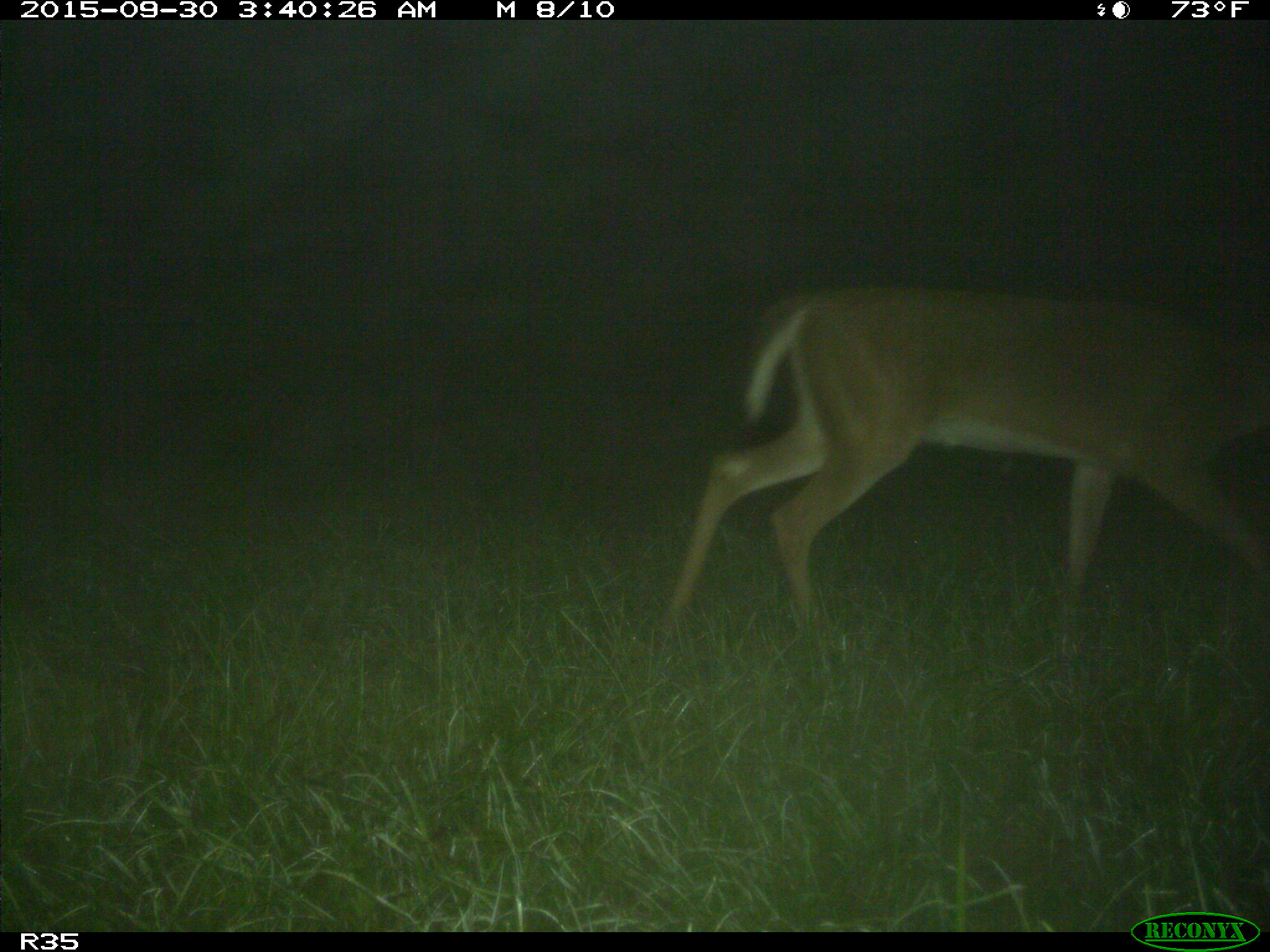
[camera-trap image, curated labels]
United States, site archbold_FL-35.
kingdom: Animalia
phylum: Chordata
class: Mammalia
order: Artiodactyla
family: Cervidae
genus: Odocoileus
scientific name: Odocoileus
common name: deer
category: unidentified deer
Unidentified deer (deer) (Odocoileus).